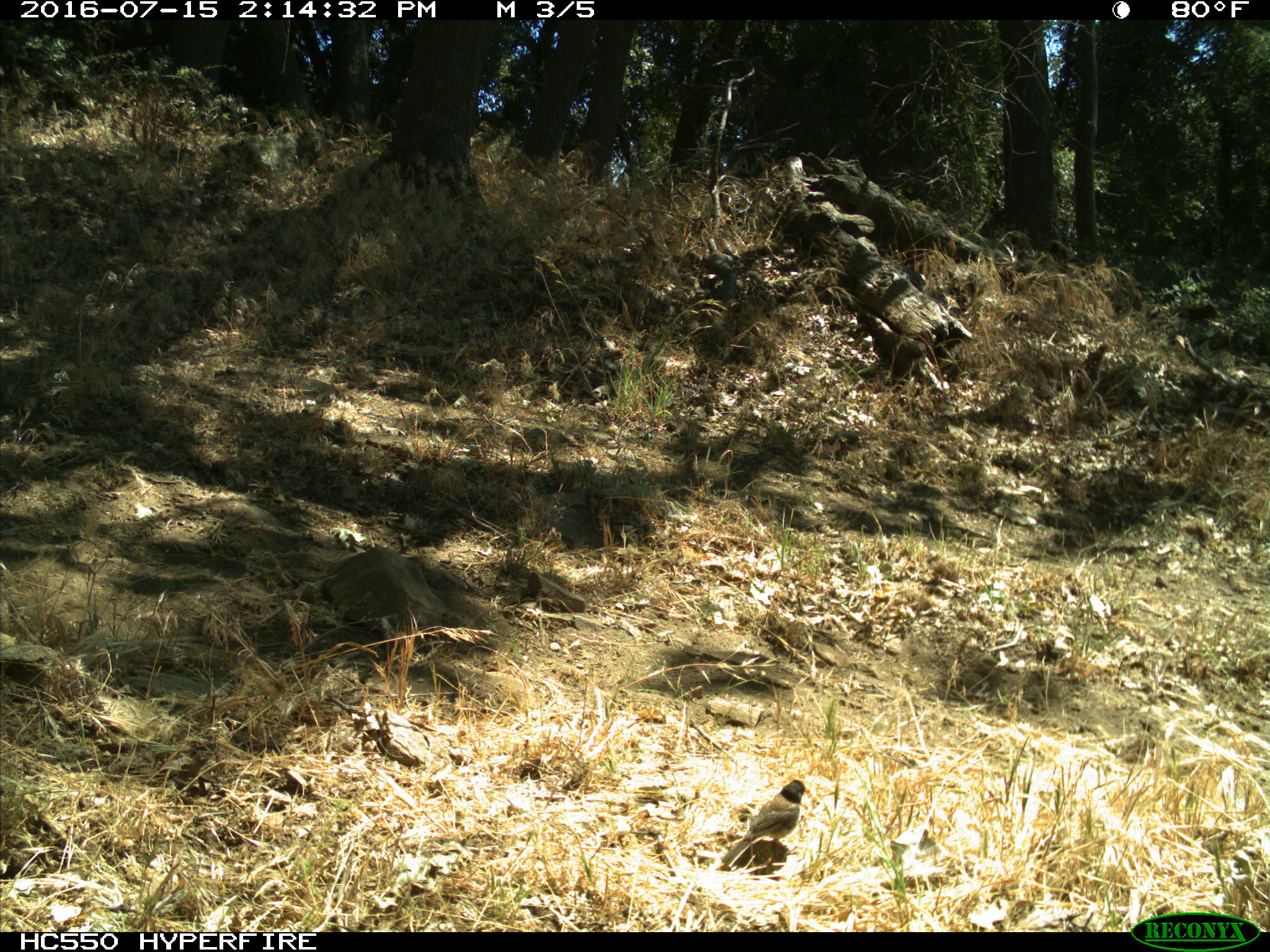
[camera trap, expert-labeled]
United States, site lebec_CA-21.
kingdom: Animalia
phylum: Chordata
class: Aves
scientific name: Aves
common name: birds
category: unidentified bird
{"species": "unidentified bird (birds) (Aves)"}